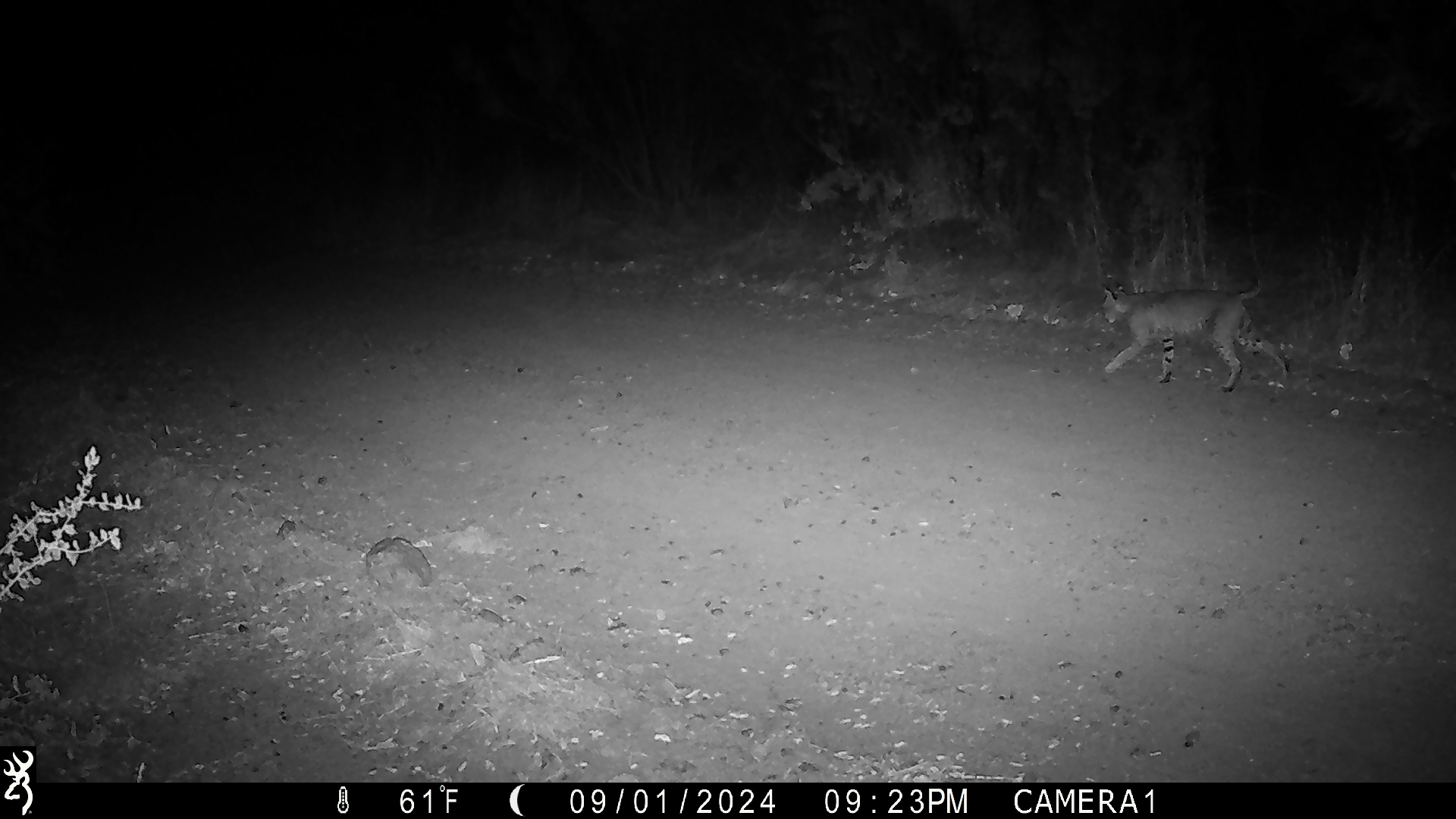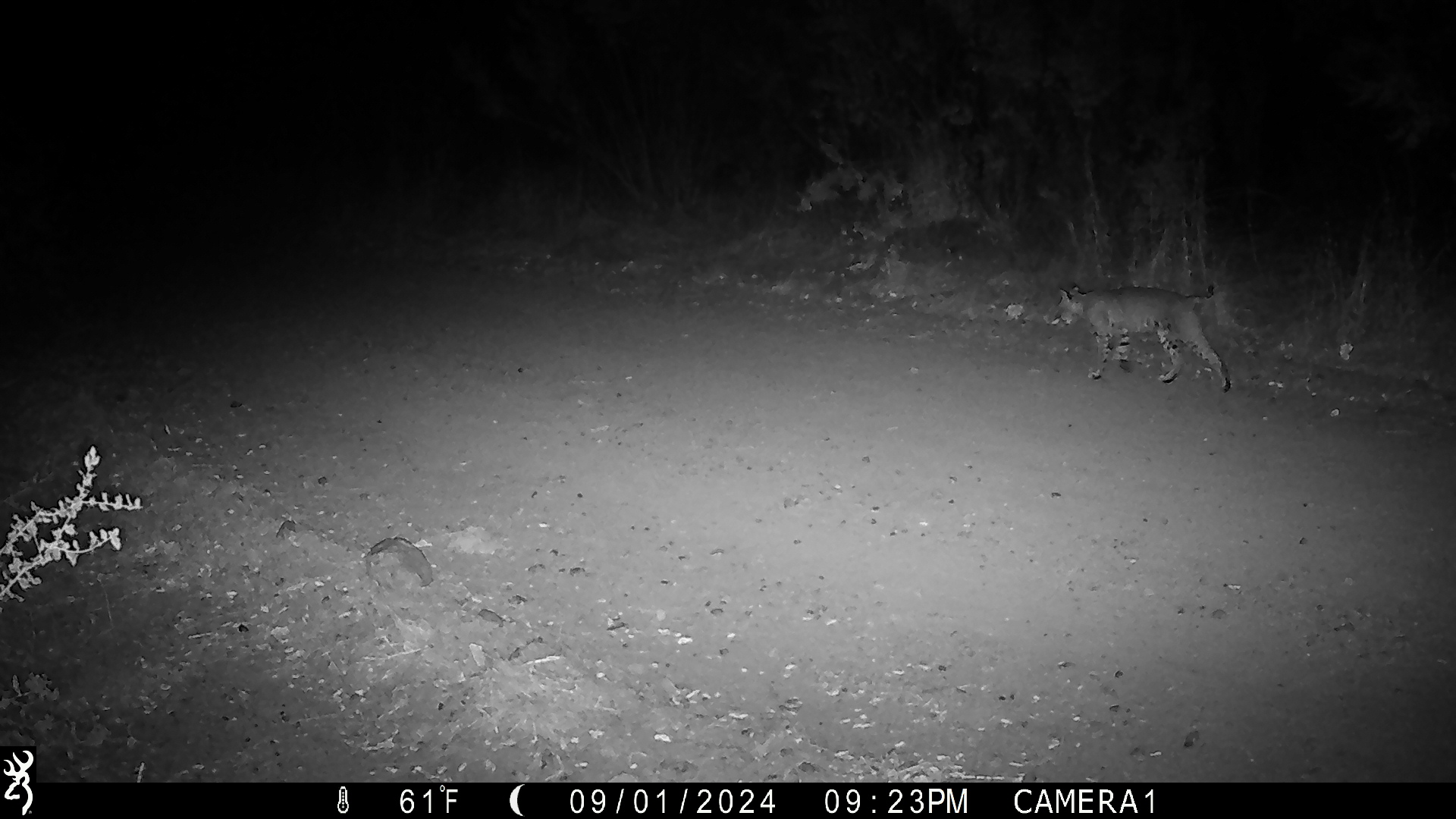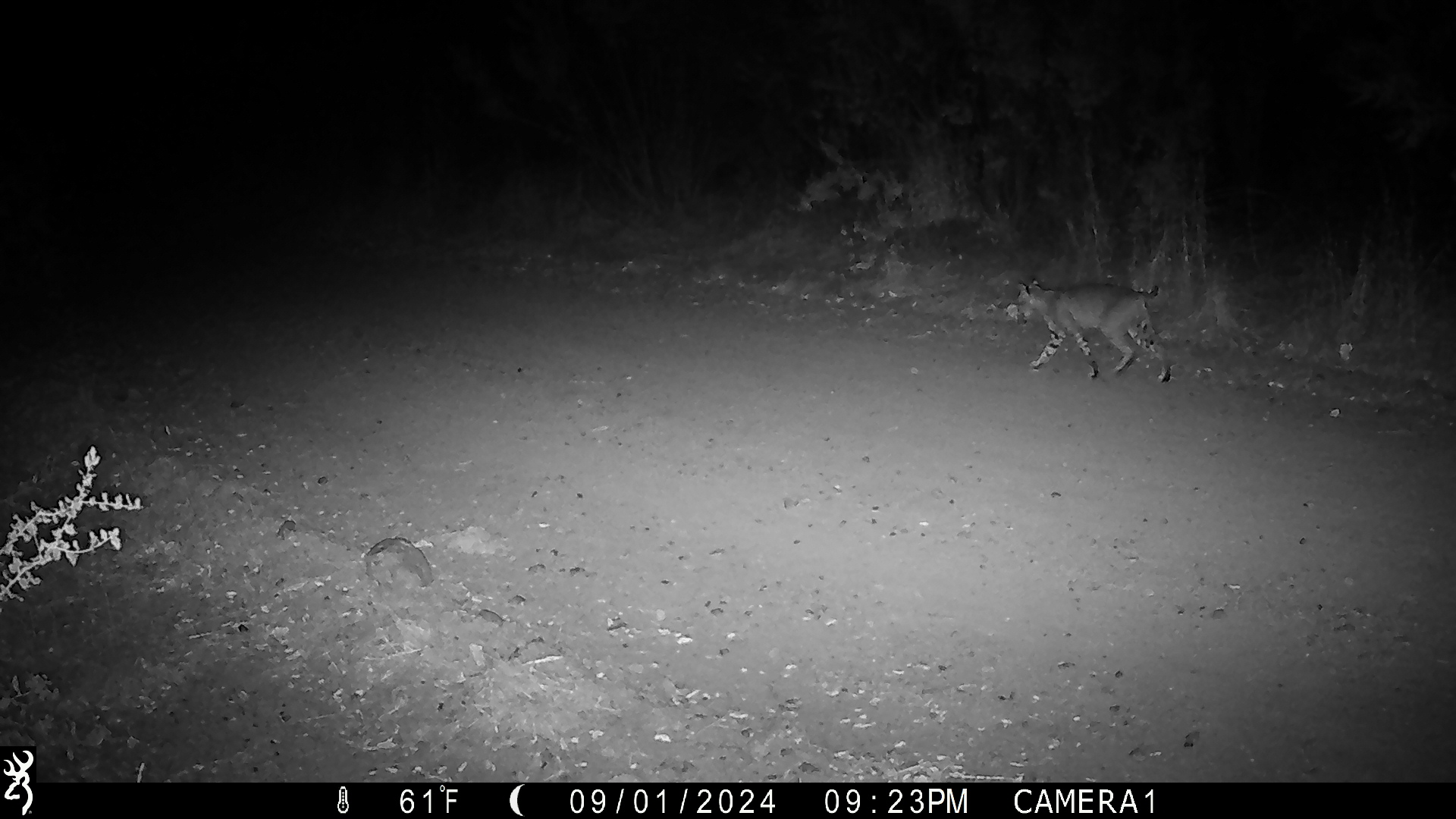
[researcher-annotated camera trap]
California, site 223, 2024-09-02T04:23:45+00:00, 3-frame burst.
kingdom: Animalia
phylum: Chordata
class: Mammalia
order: Carnivora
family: Felidae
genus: Lynx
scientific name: Lynx rufus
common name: bobcat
Bobcat (Lynx rufus).